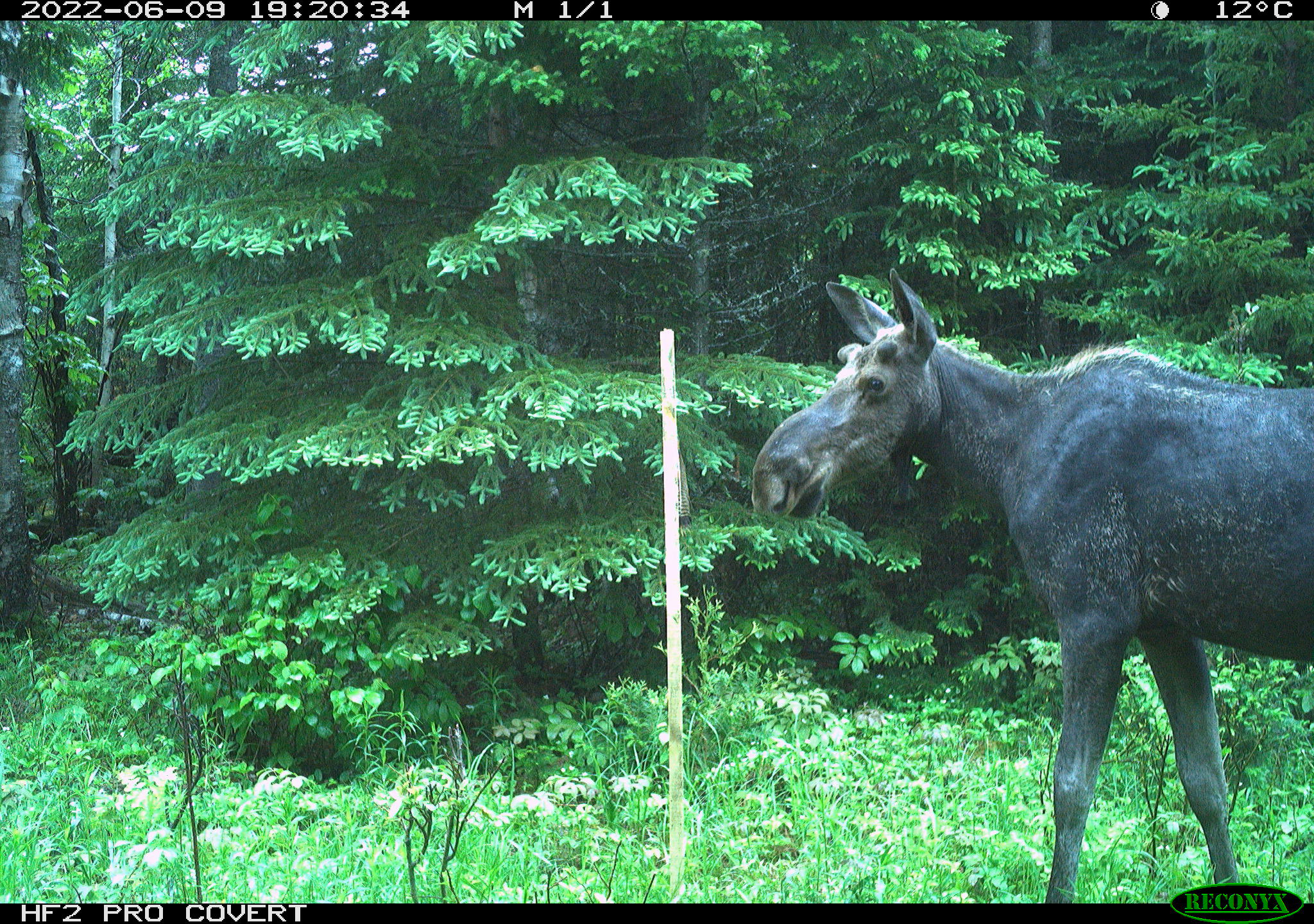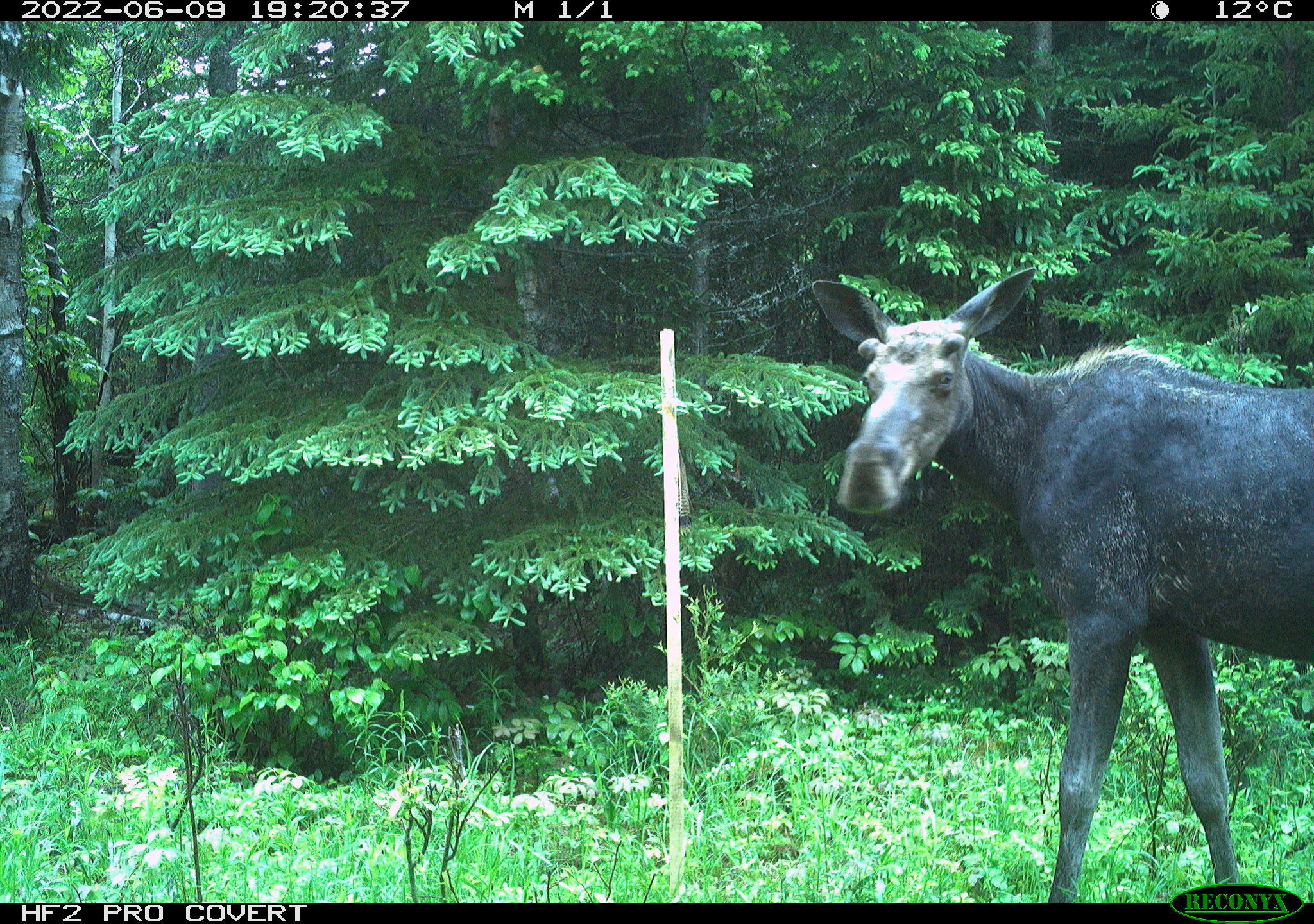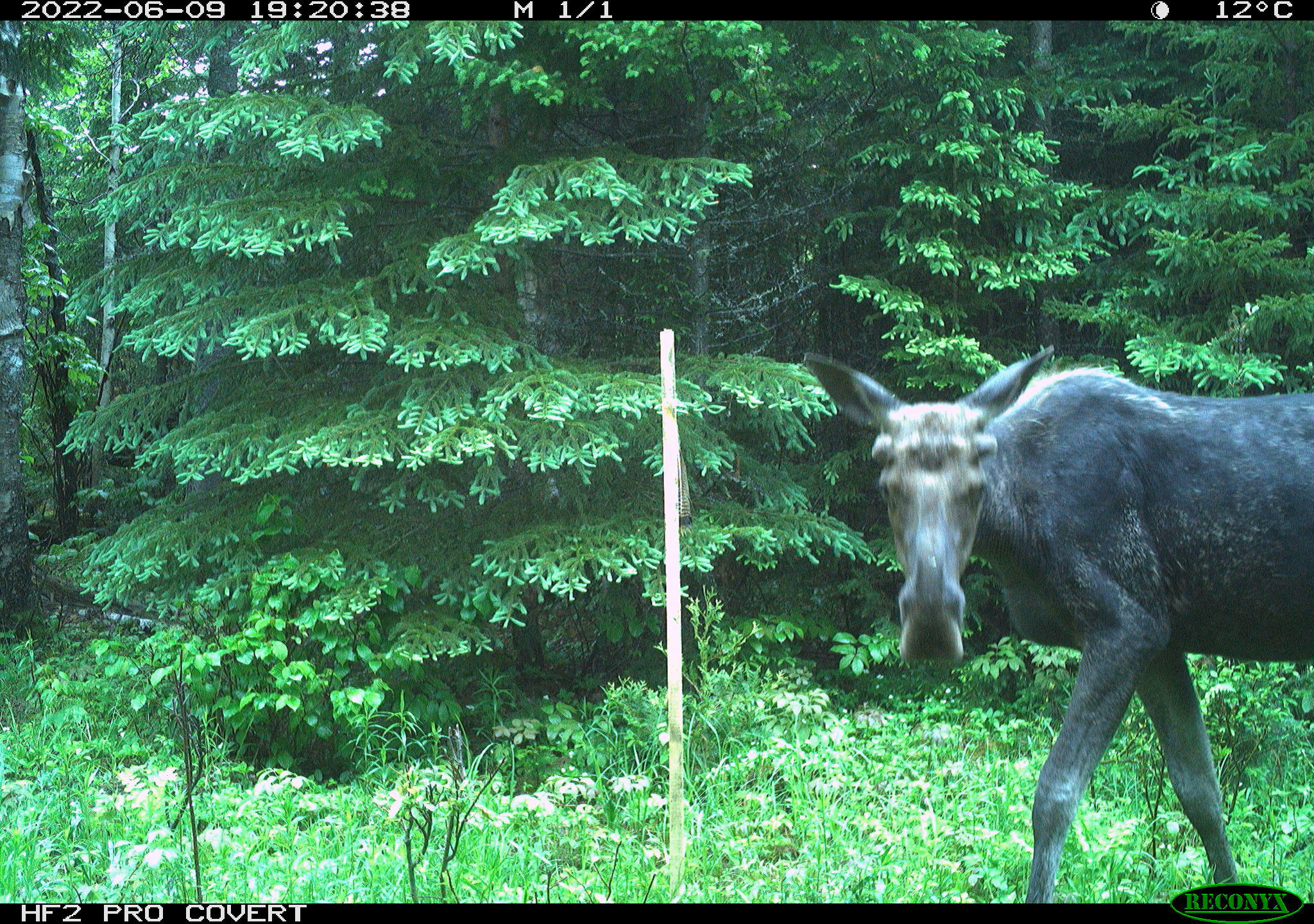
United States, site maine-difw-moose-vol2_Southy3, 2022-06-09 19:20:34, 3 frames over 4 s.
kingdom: Animalia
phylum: Chordata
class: Mammalia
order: Artiodactyla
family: Cervidae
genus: Alces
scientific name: Alces alces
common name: moose